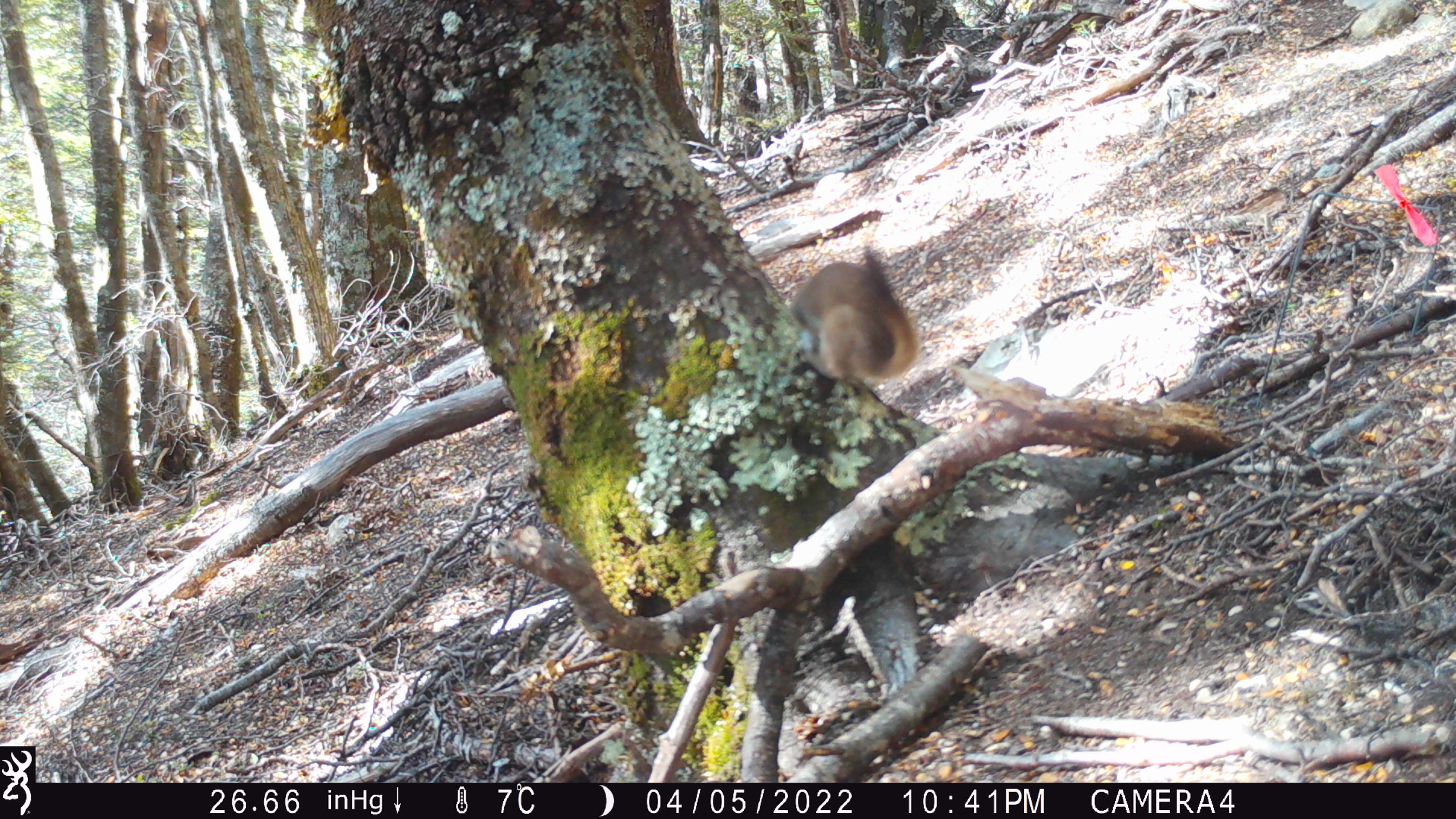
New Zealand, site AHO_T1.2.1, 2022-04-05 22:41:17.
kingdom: Animalia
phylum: Chordata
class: Mammalia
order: Carnivora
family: Mustelidae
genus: Mustela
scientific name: Mustela erminea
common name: stoat